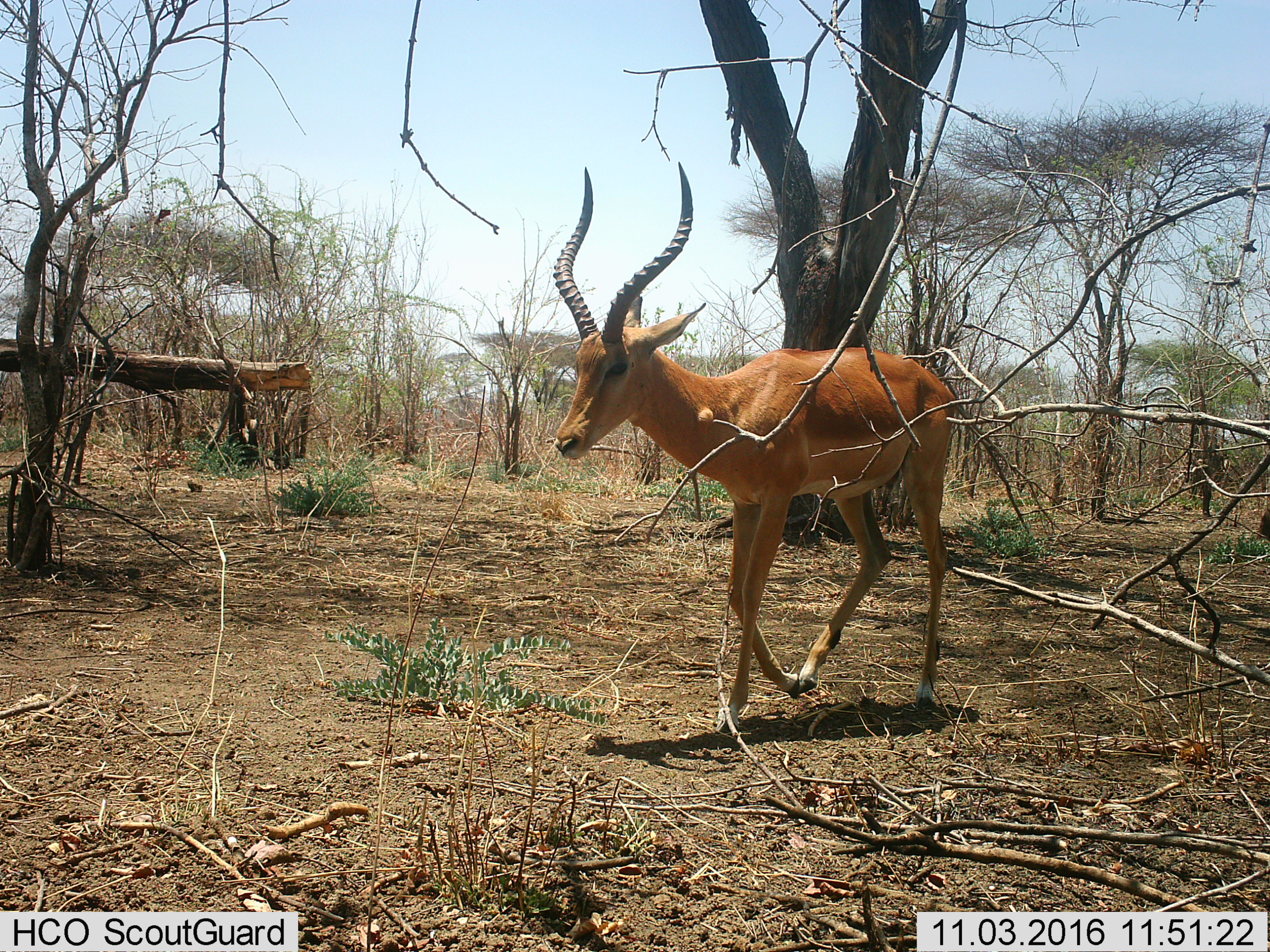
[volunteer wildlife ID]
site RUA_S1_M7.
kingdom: Animalia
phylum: Chordata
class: Mammalia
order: Artiodactyla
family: Bovidae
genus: Aepyceros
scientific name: Aepyceros melampus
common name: impala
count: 1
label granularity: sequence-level